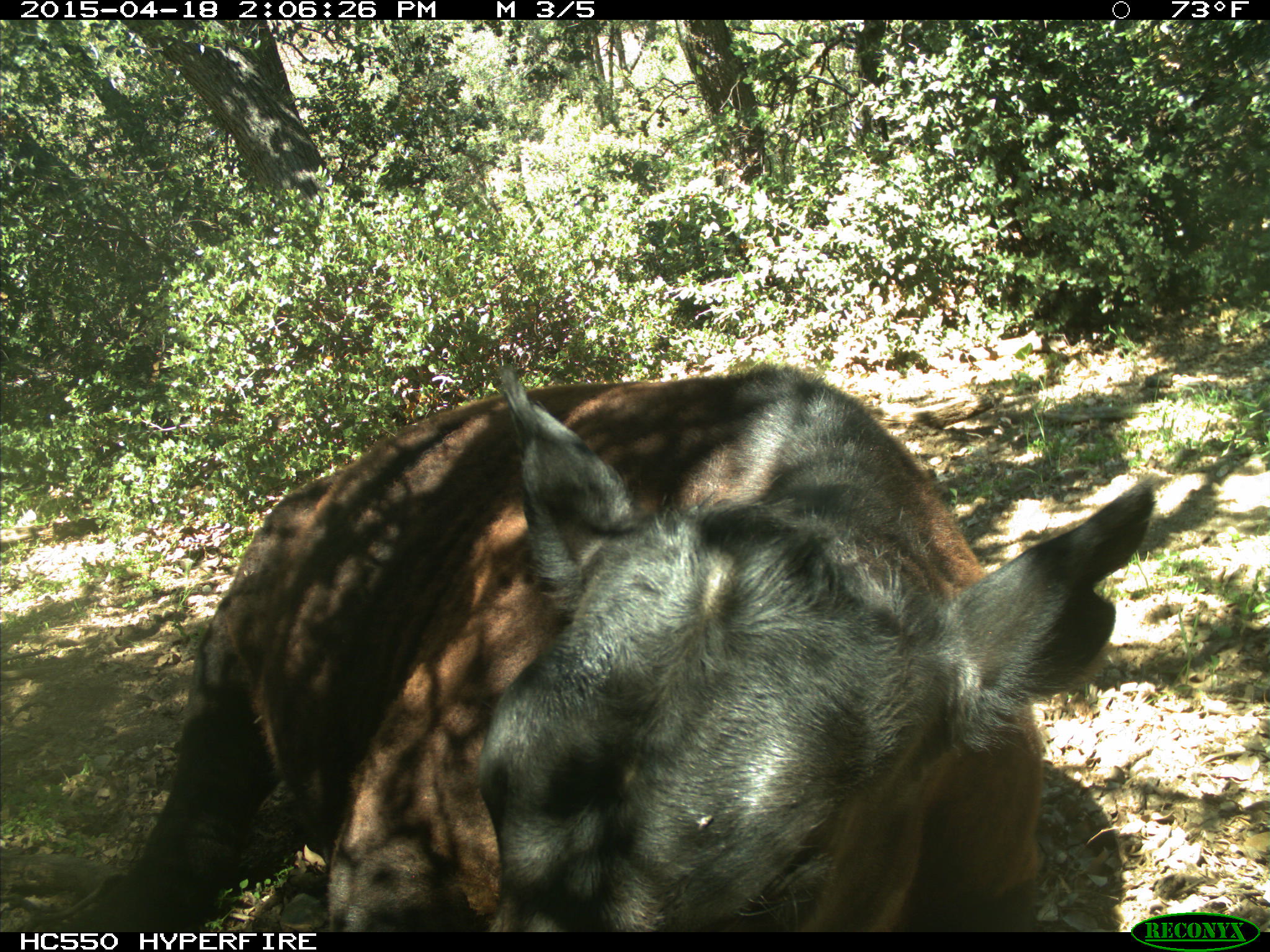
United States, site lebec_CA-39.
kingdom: Animalia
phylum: Chordata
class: Mammalia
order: Artiodactyla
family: Bovidae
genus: Bos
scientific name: Bos taurus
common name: domestic cow